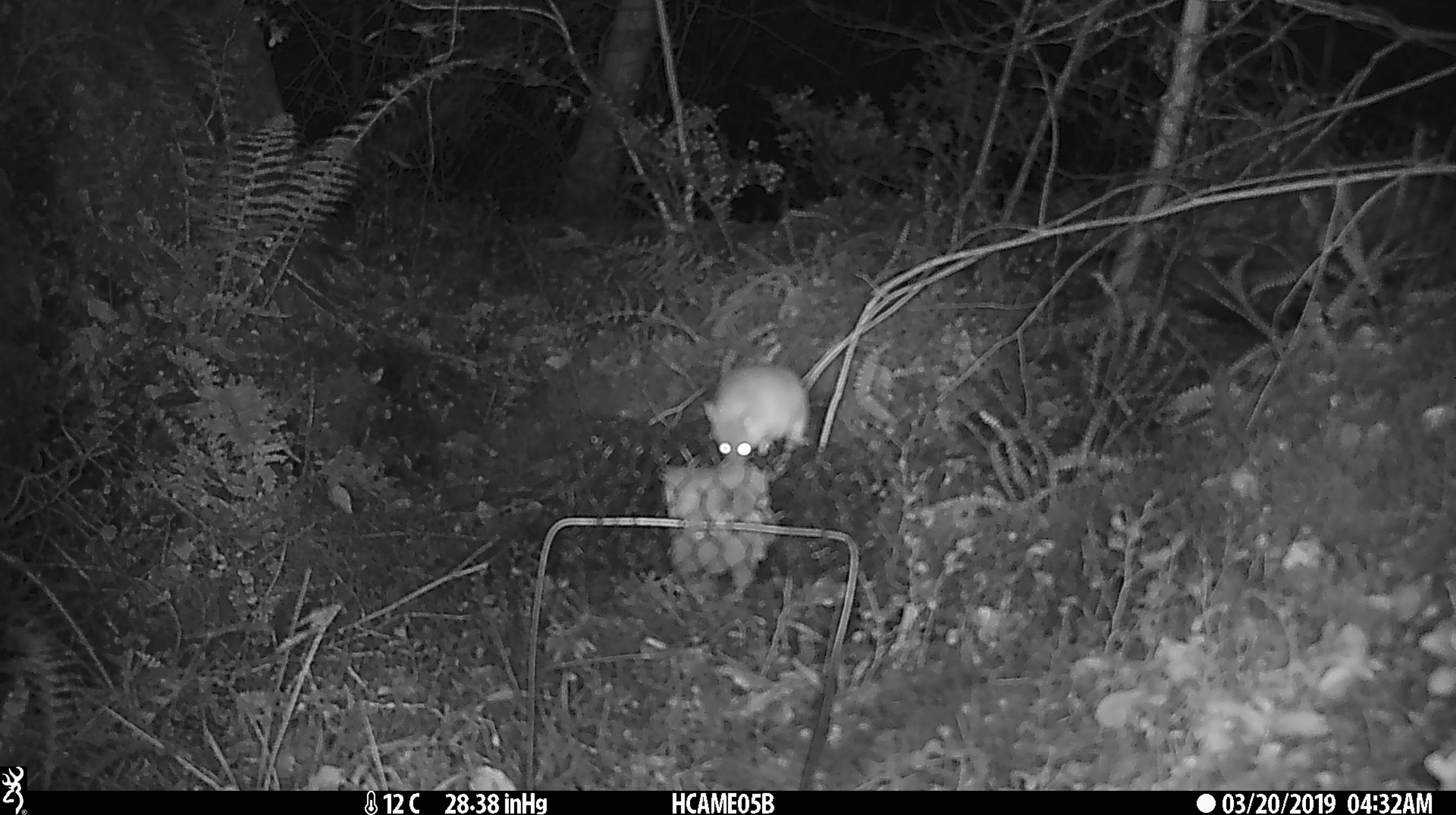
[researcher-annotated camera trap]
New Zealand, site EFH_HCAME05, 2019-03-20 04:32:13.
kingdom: Animalia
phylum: Chordata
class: Mammalia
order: Rodentia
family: Muridae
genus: Mus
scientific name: Mus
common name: mouse